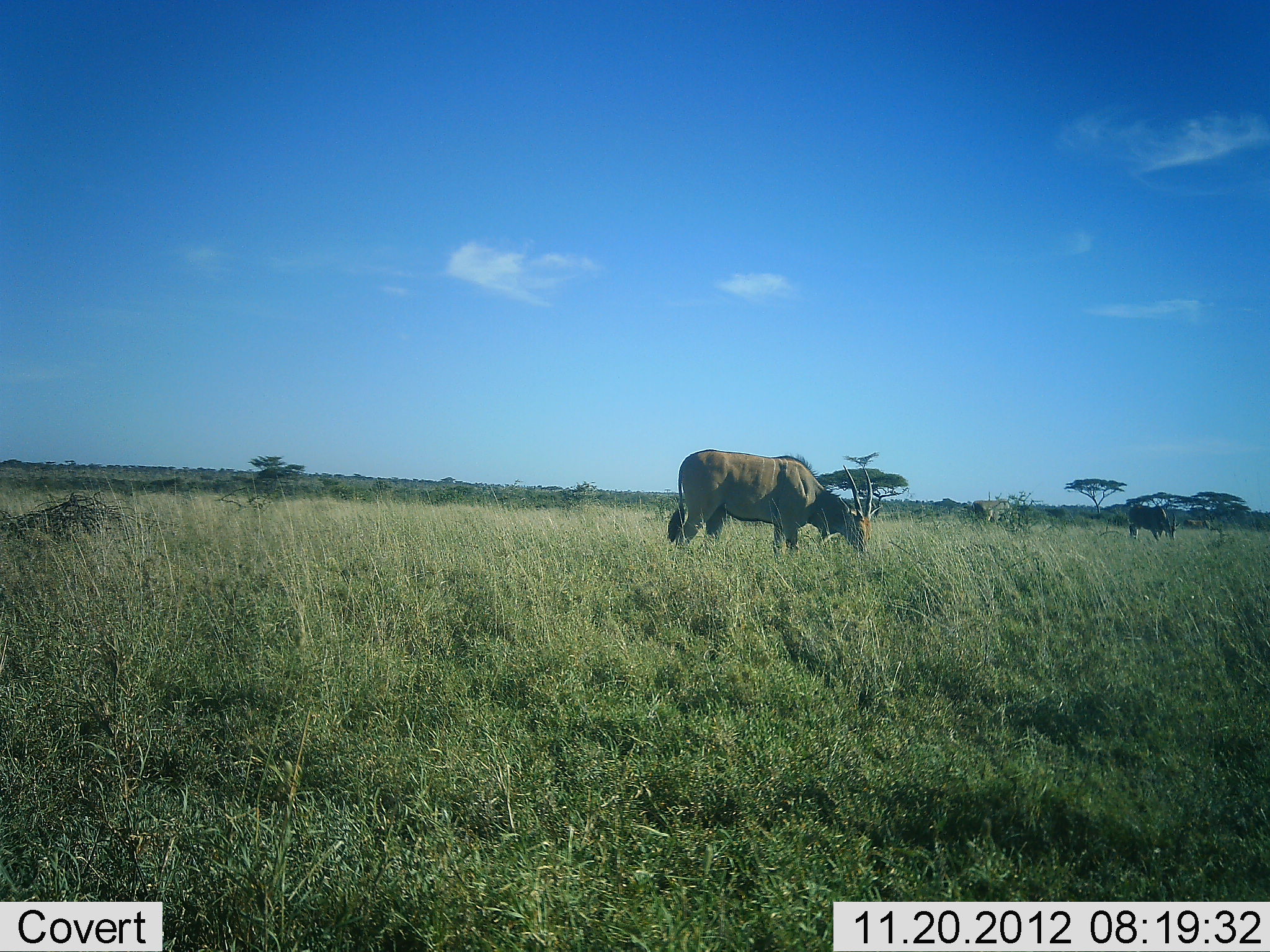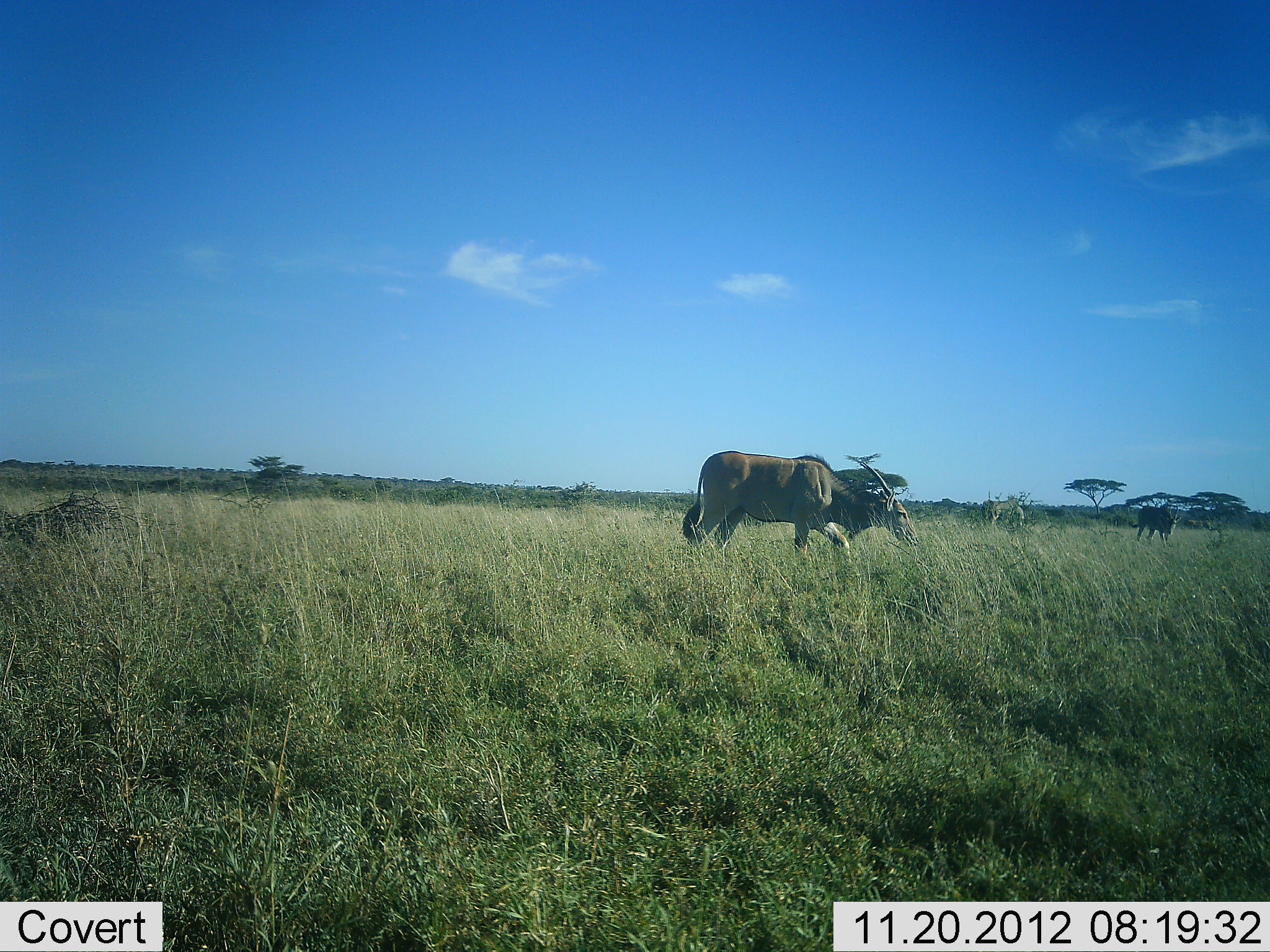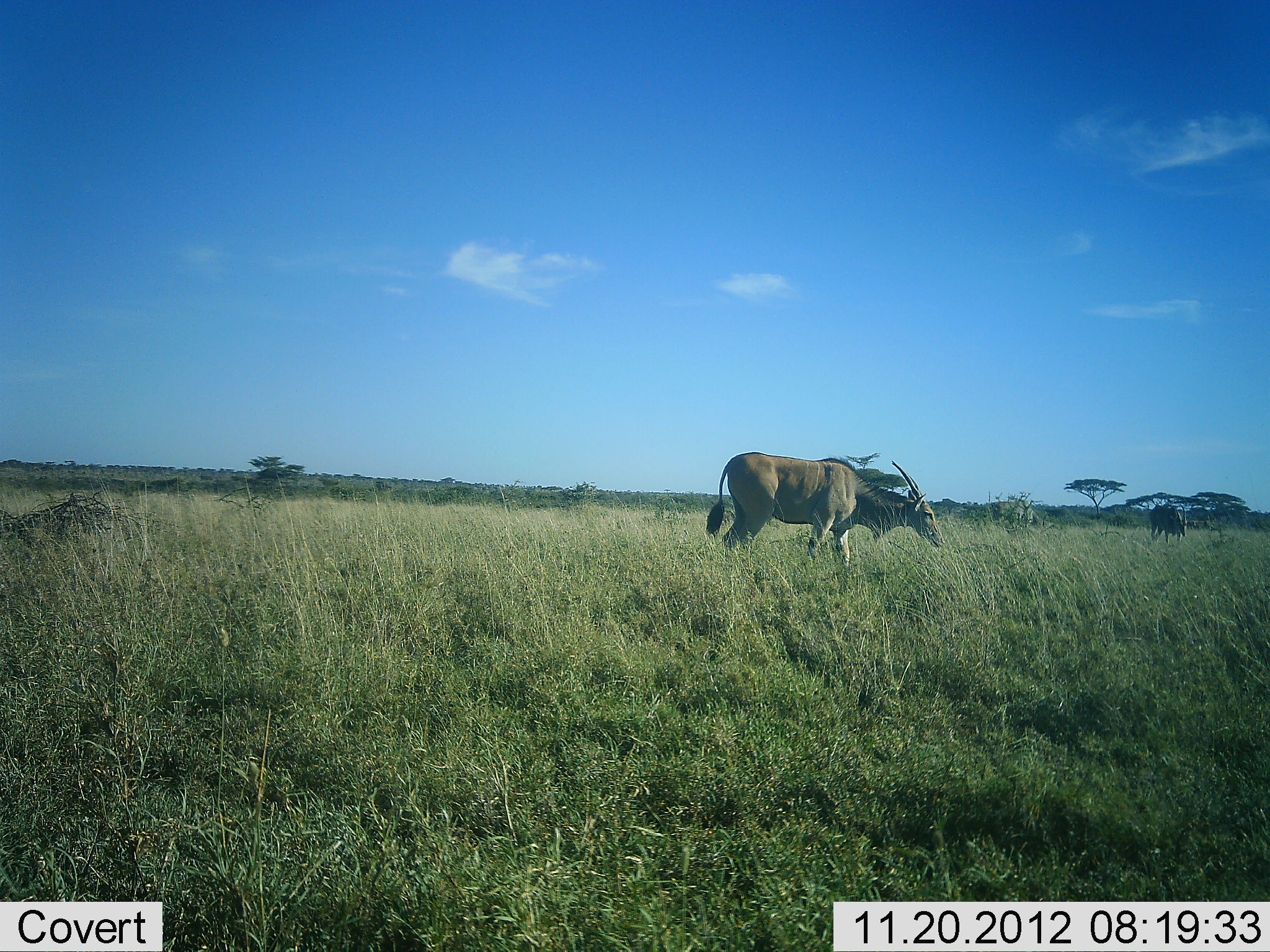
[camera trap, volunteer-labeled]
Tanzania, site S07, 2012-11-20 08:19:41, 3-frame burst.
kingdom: Animalia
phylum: Chordata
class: Mammalia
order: Artiodactyla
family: Bovidae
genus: Tragelaphus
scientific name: Tragelaphus oryx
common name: eland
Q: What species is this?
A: Eland (Tragelaphus oryx).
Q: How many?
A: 3.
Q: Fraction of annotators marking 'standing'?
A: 10%.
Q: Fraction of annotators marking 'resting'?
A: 0%.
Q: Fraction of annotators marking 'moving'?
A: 50%.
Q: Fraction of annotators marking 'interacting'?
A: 0%.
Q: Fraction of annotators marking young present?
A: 0%.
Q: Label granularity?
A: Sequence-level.